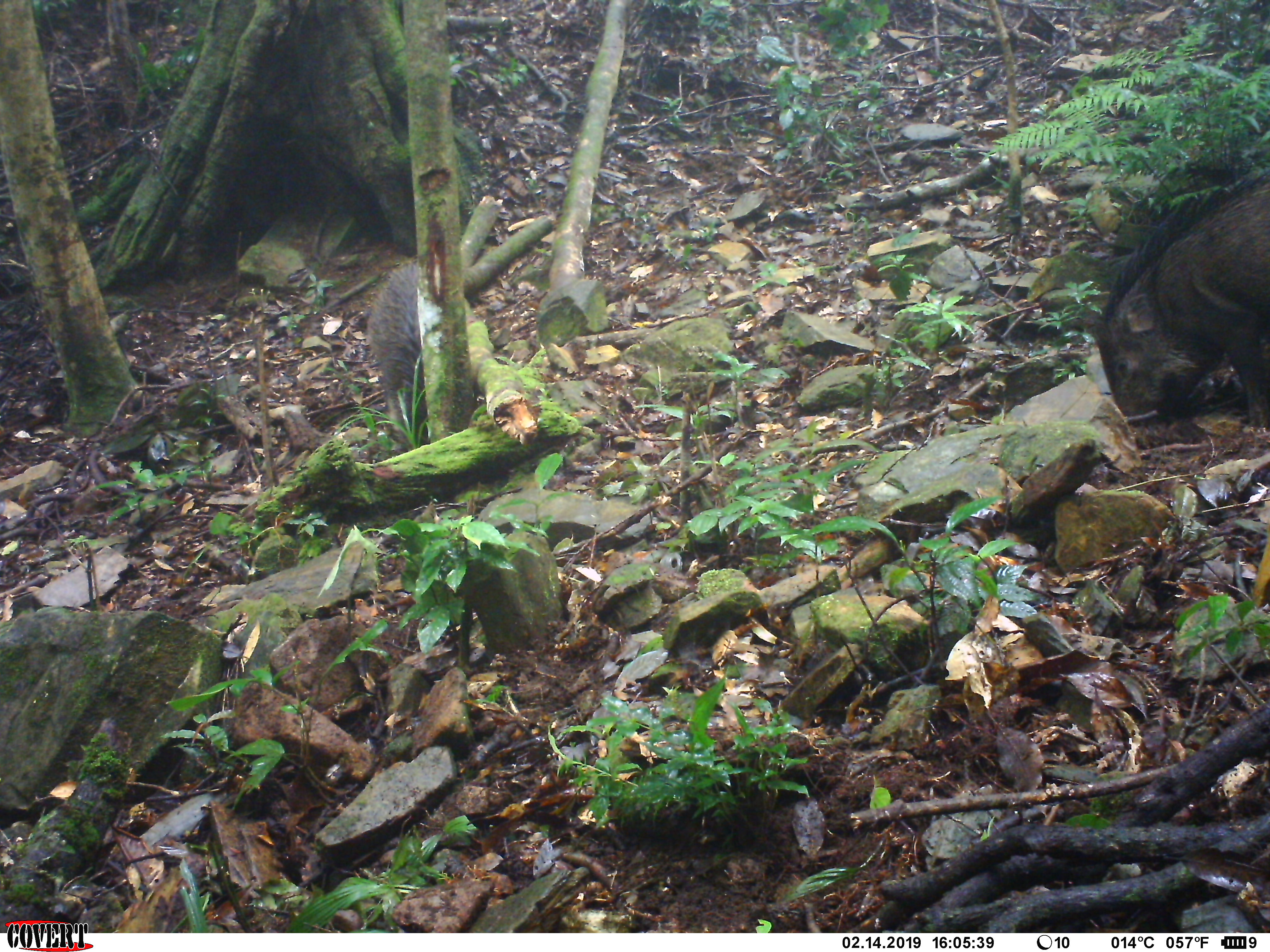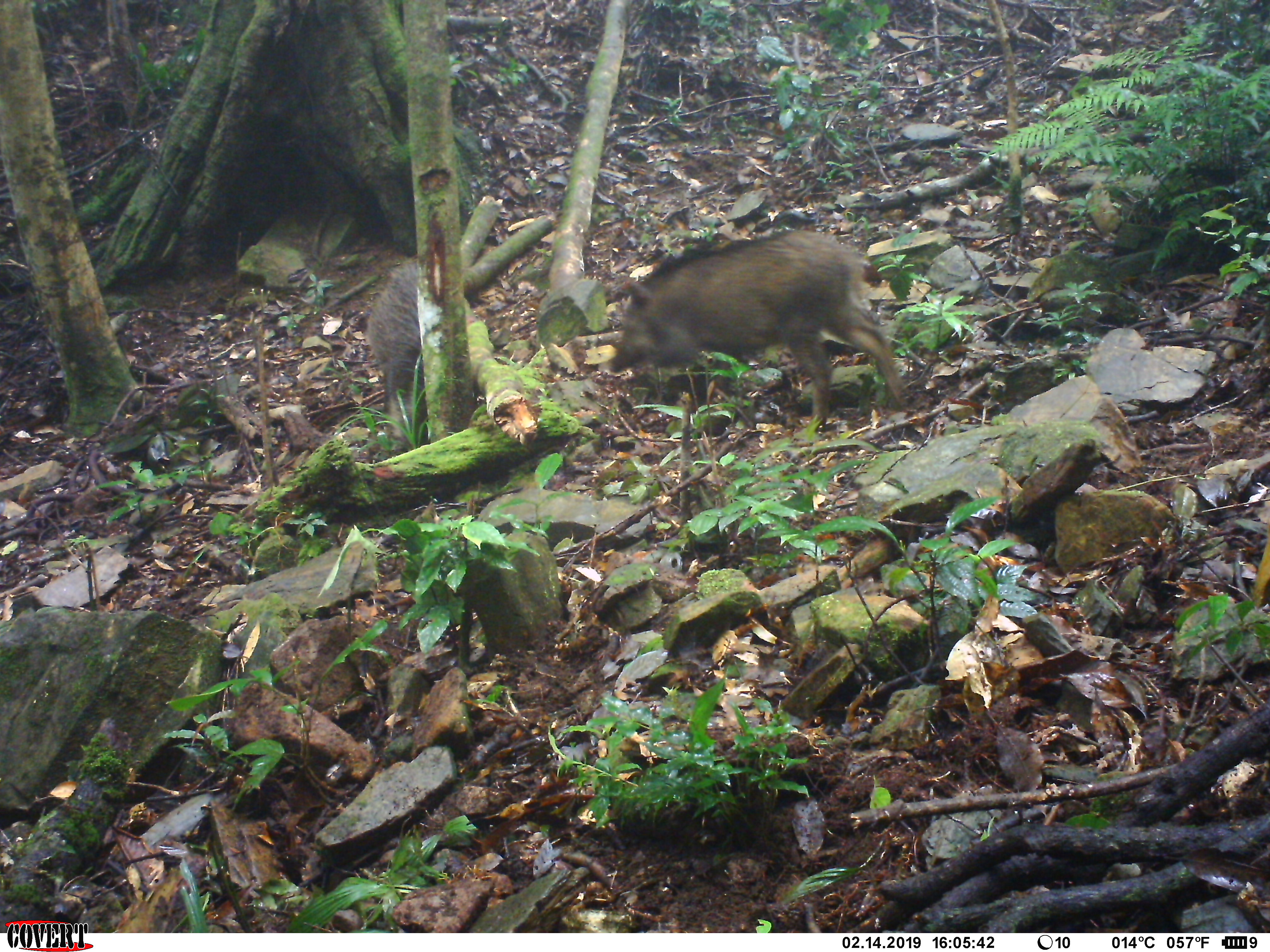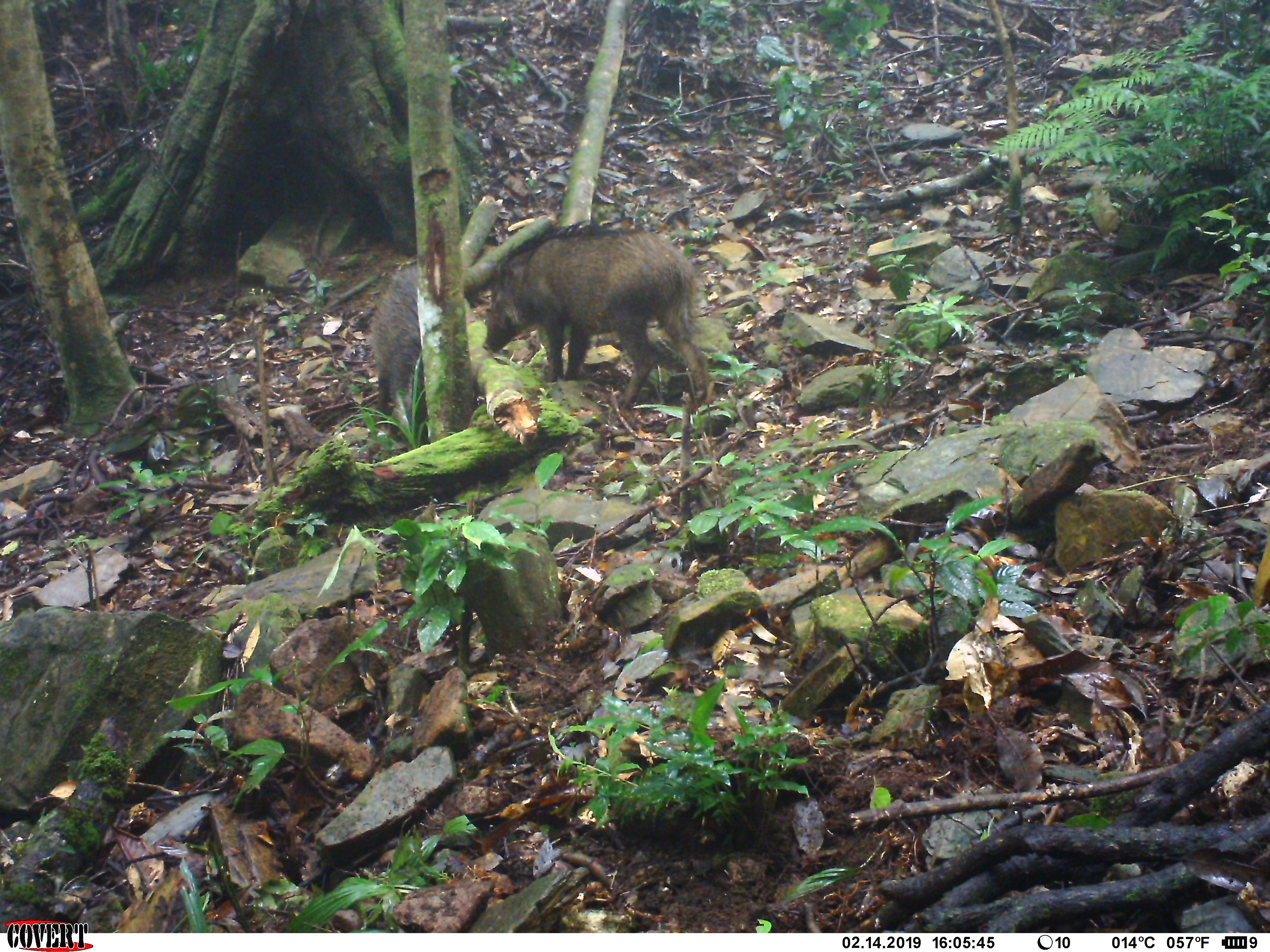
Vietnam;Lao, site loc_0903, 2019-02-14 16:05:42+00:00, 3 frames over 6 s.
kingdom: Animalia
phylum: Chordata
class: Mammalia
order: Artiodactyla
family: Suidae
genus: Sus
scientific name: Sus scrofa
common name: eurasian wild pig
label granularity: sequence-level